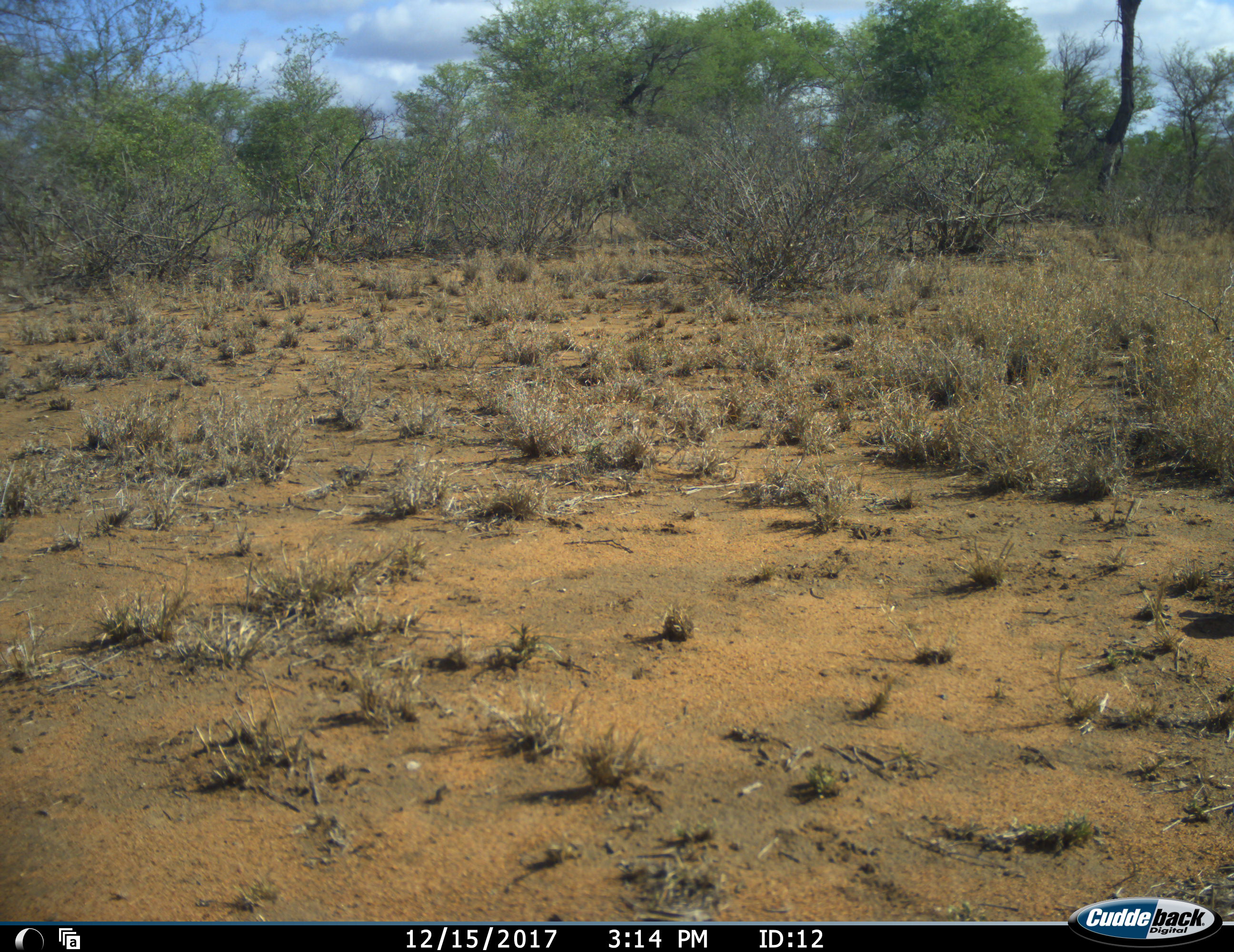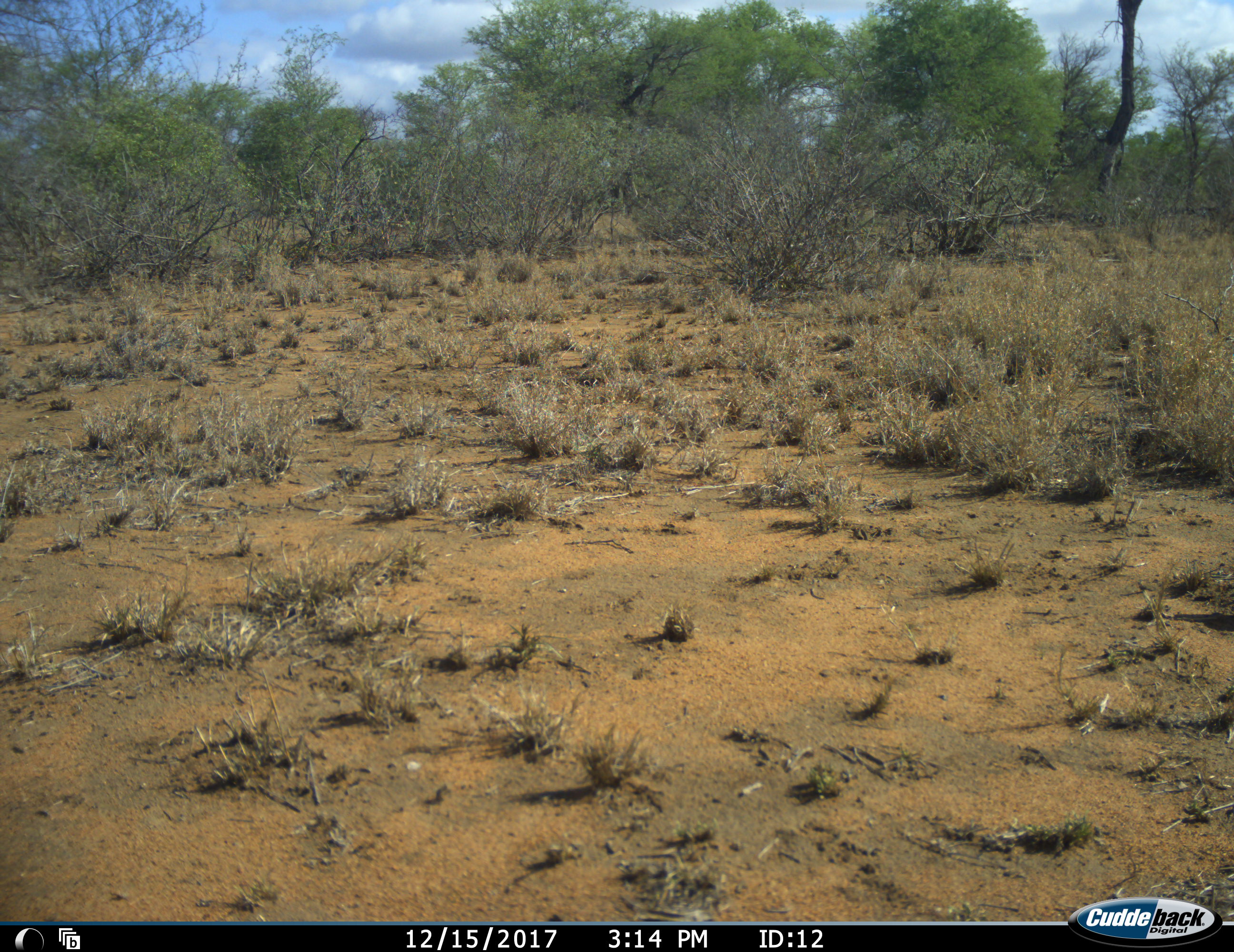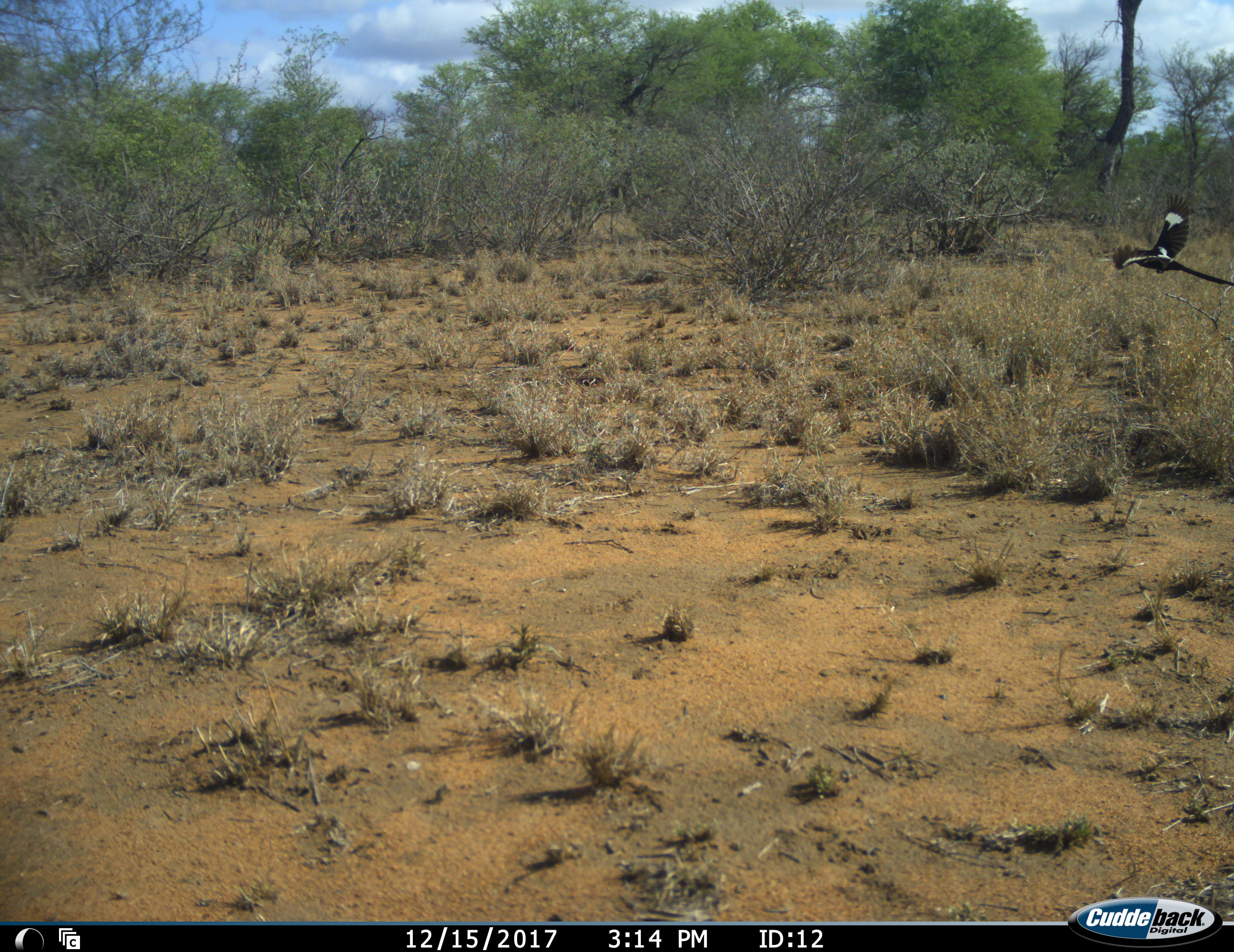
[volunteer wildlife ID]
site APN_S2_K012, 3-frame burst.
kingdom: Animalia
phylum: Chordata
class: Aves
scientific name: Aves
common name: bird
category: birdother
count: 1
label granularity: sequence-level